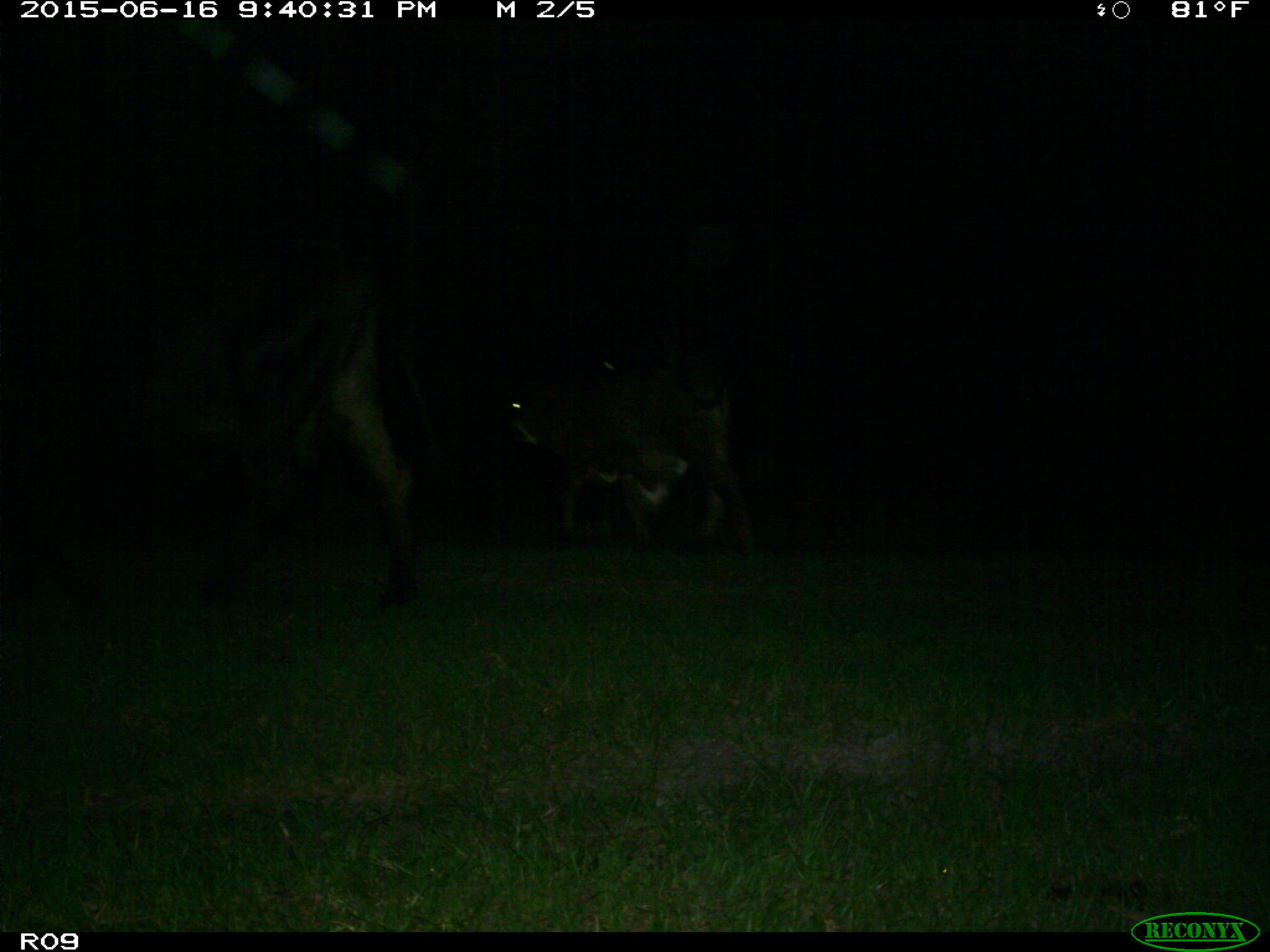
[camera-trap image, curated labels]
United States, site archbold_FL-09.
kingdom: Animalia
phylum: Chordata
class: Mammalia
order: Artiodactyla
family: Bovidae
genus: Bos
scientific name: Bos taurus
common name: domestic cow